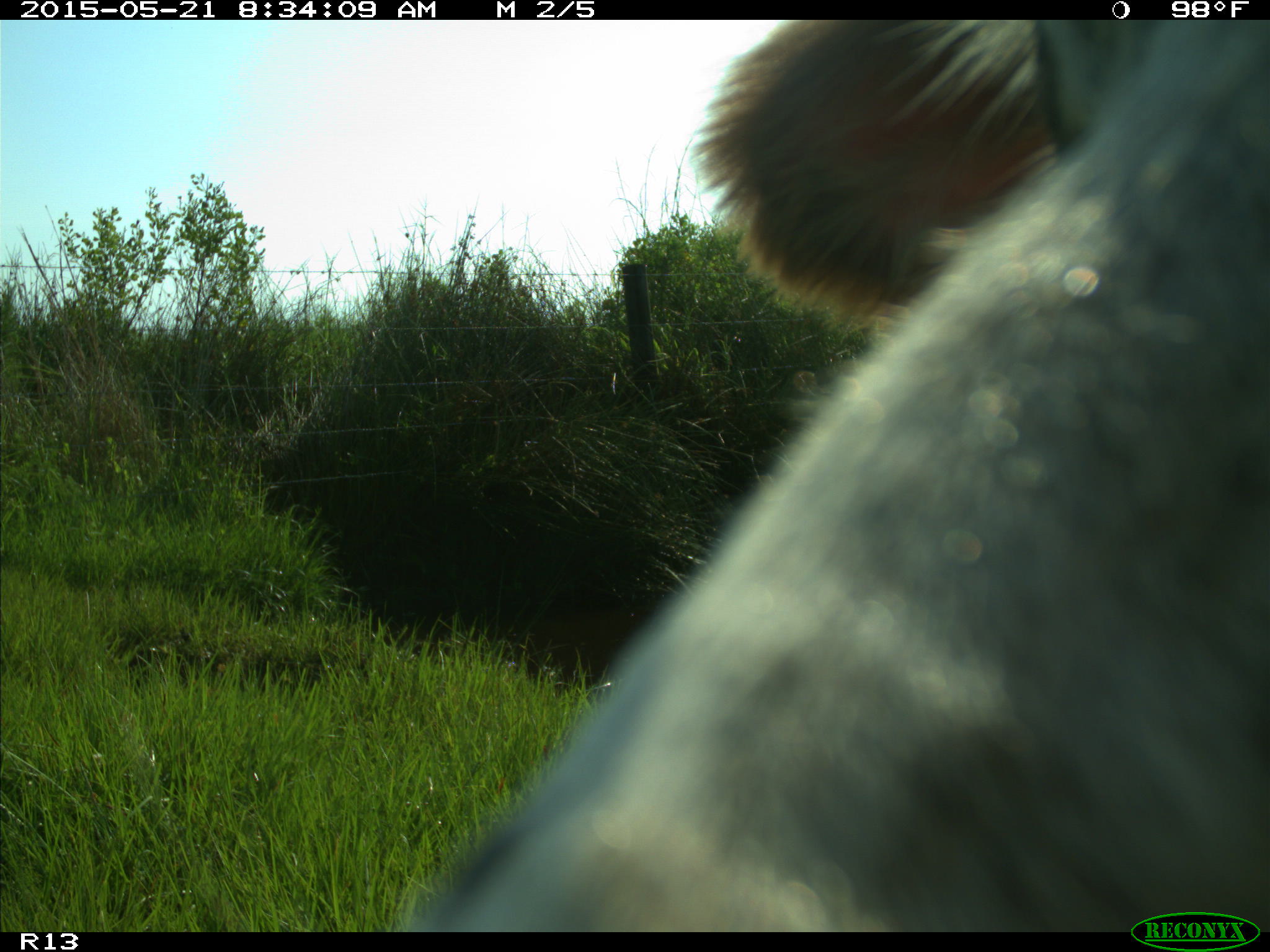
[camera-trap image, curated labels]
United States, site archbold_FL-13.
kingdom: Animalia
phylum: Chordata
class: Mammalia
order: Artiodactyla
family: Bovidae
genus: Bos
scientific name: Bos taurus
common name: domestic cow